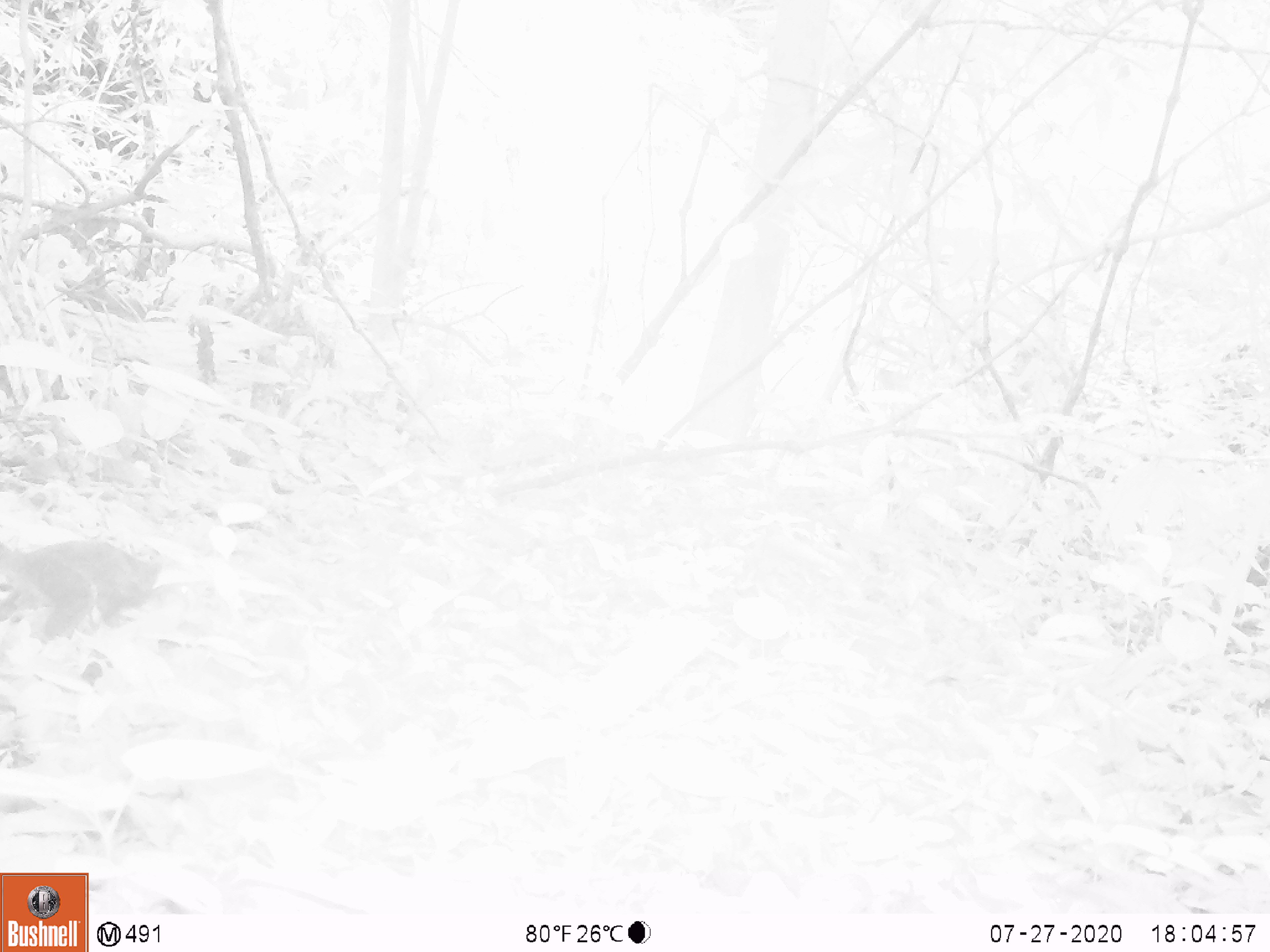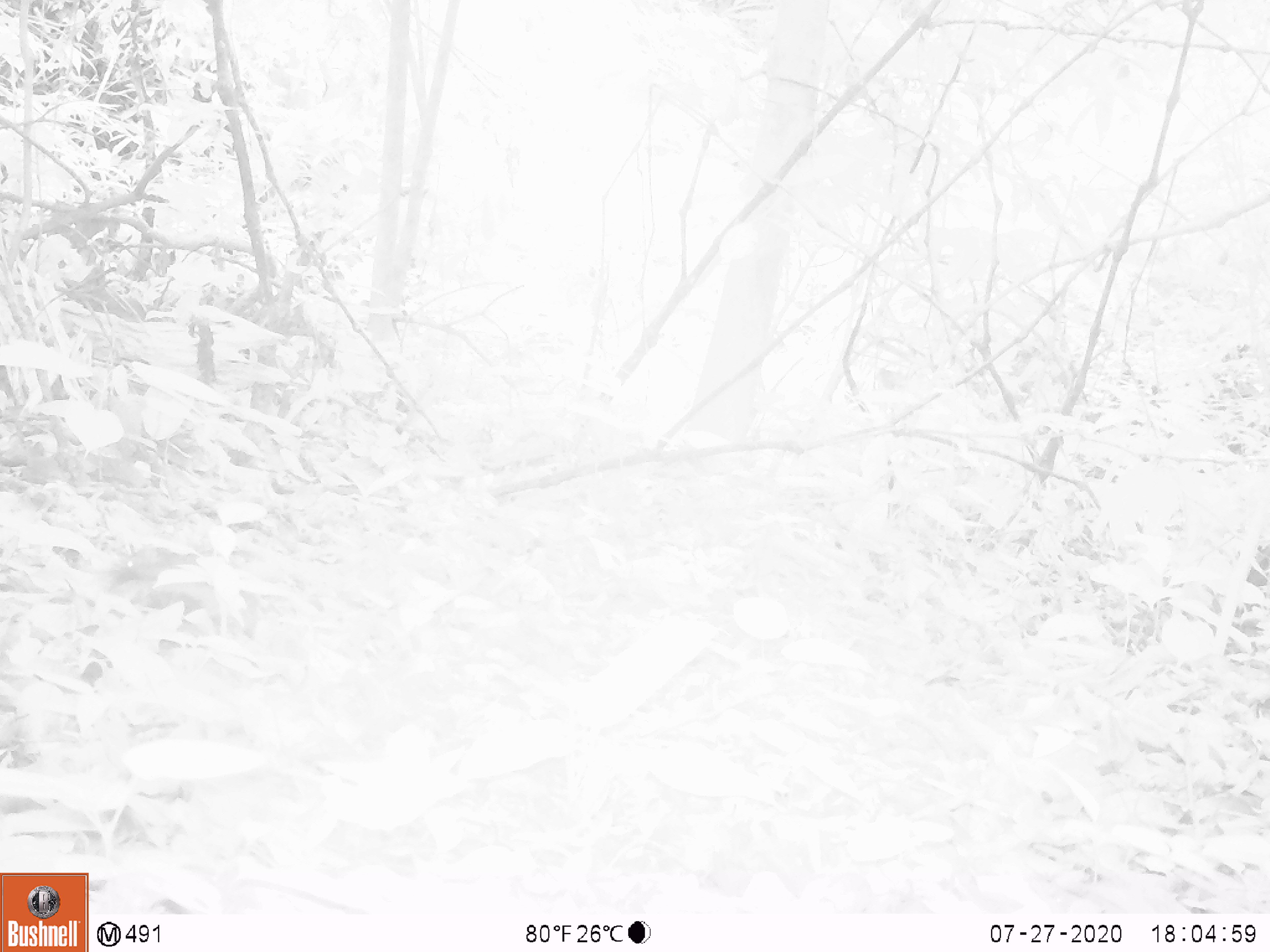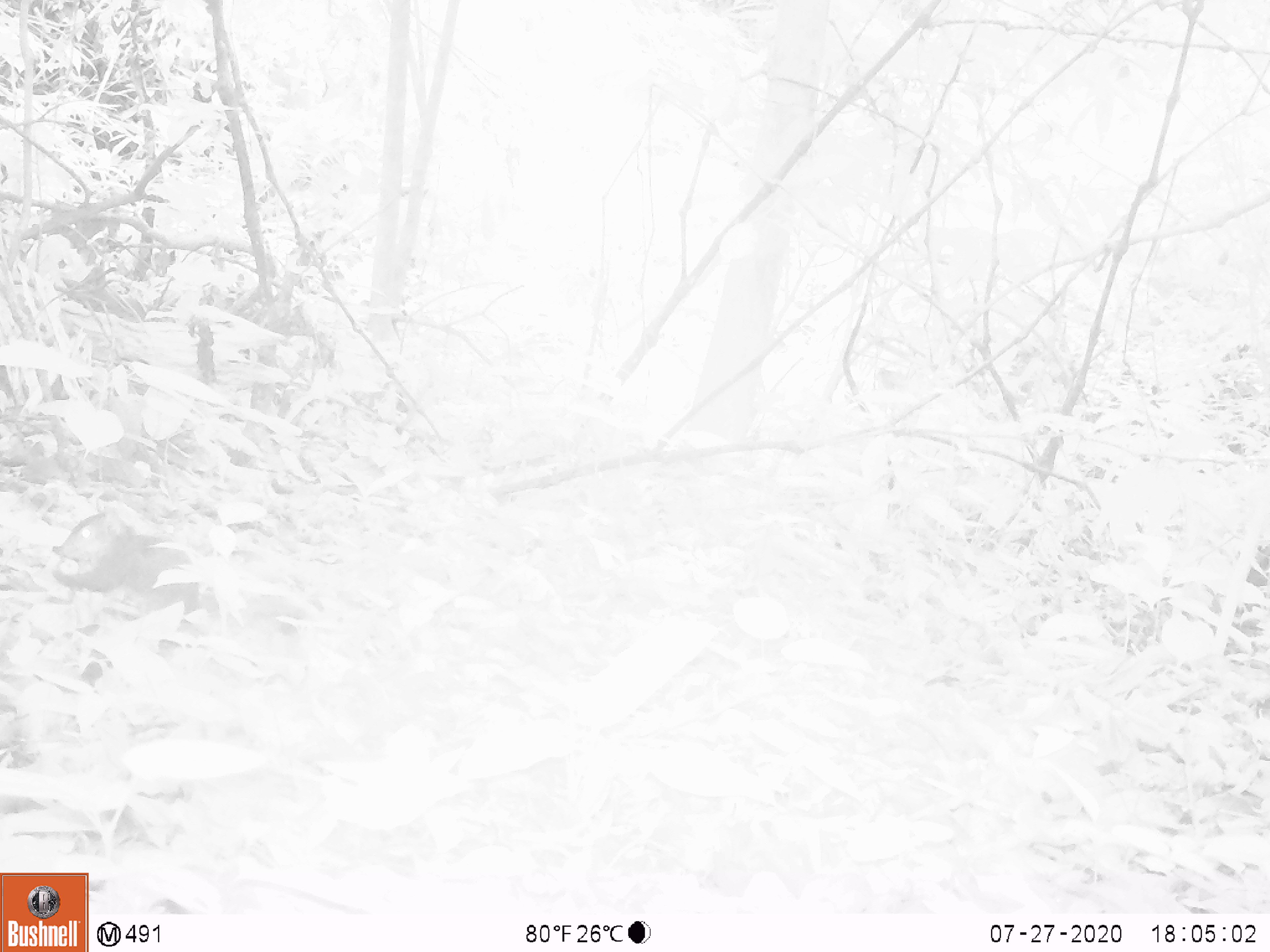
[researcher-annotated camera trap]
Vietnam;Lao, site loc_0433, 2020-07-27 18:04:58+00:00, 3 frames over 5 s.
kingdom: Animalia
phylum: Chordata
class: Mammalia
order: Rodentia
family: Sciuridae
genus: Sciurus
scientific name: Sciurus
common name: squirrel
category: unidentified squirrel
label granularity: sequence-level